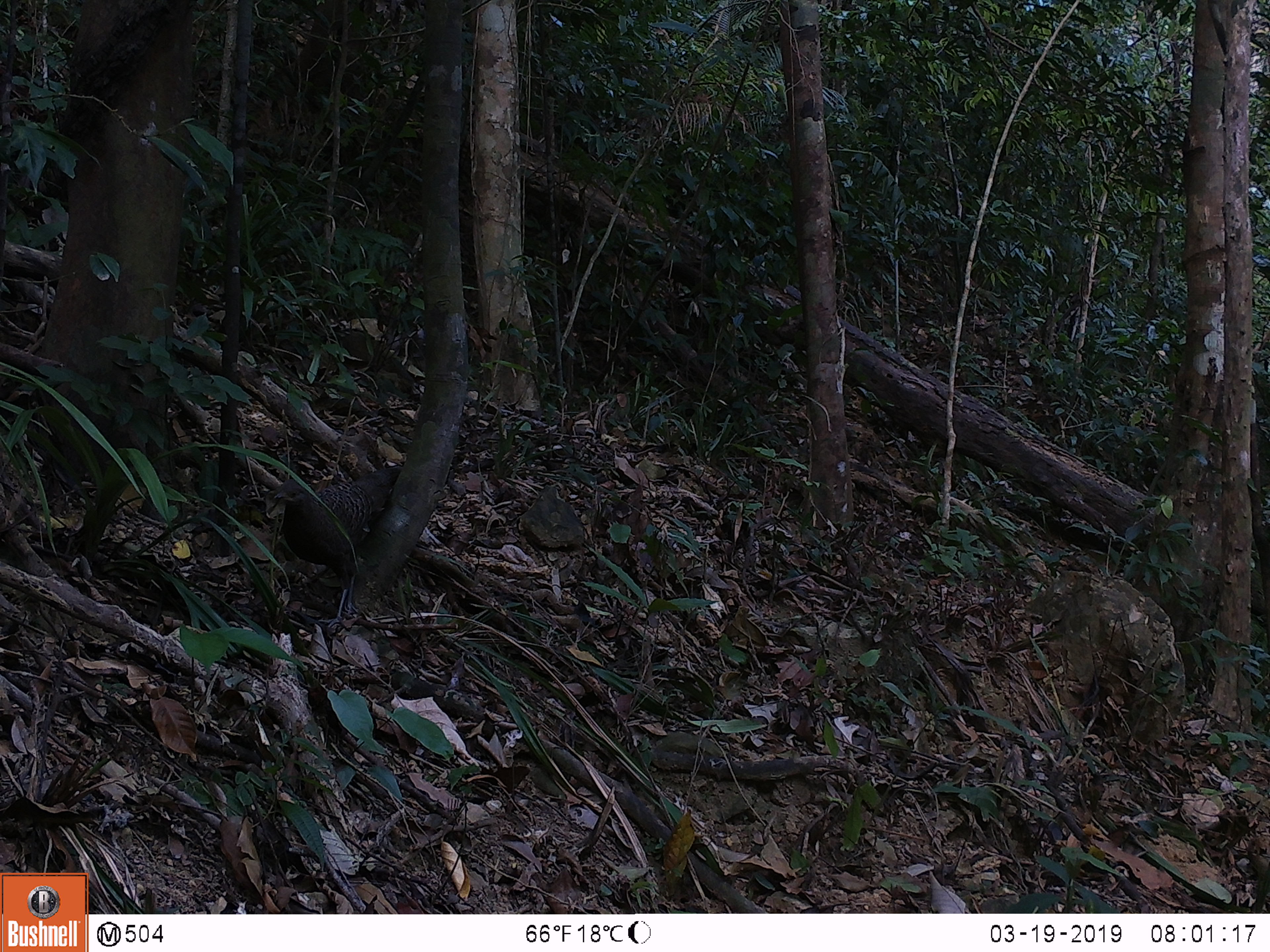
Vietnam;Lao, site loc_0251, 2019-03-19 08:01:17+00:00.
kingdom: Animalia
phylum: Chordata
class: Aves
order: Galliformes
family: Phasianidae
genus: Polyplectron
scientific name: Polyplectron bicalcaratum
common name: gray peacock-pheasant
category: grey peacock pheasant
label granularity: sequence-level